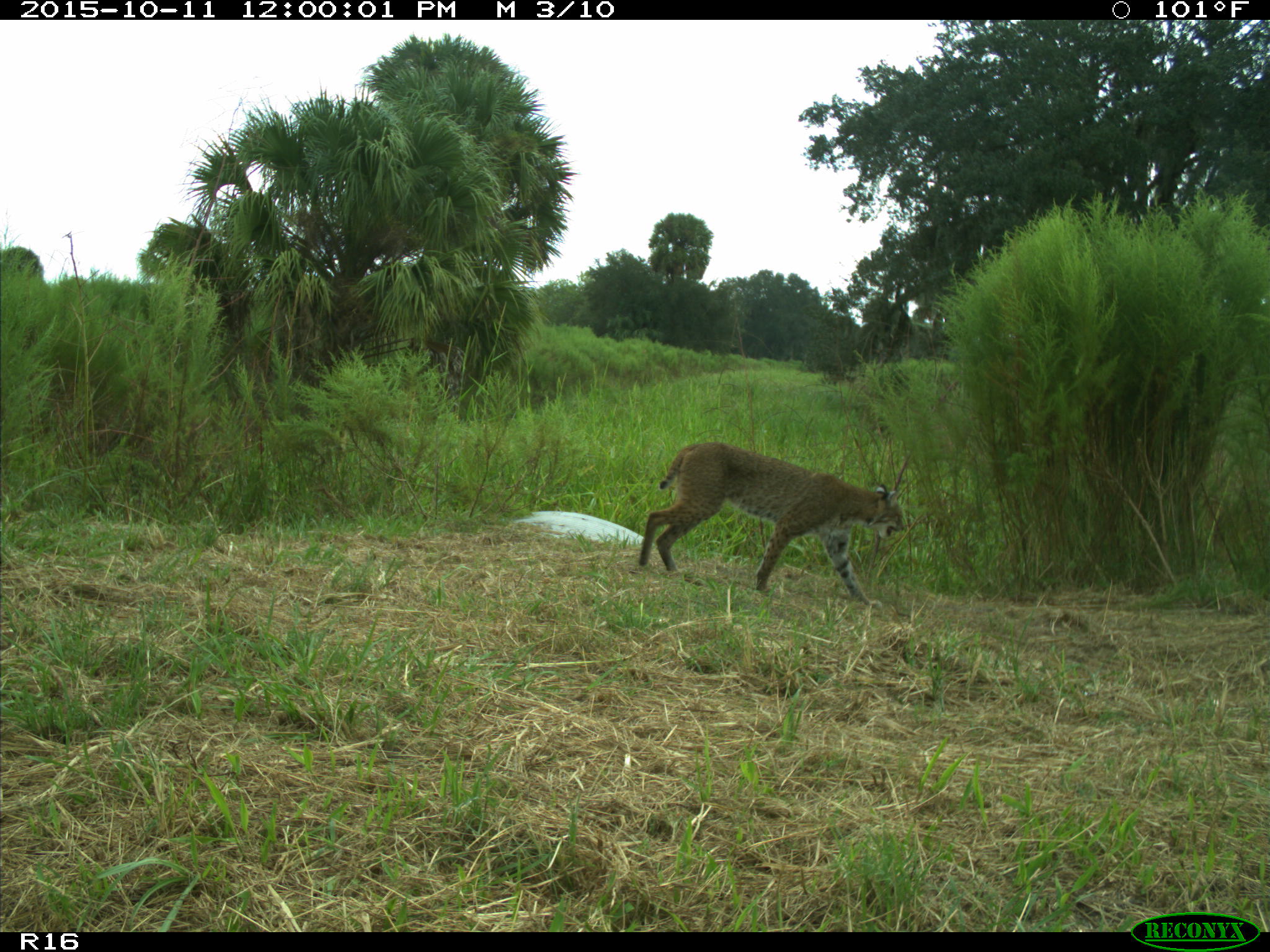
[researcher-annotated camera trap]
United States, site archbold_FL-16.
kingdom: Animalia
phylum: Chordata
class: Mammalia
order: Carnivora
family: Felidae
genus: Lynx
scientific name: Lynx rufus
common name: bobcat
Lynx rufus (bobcat).